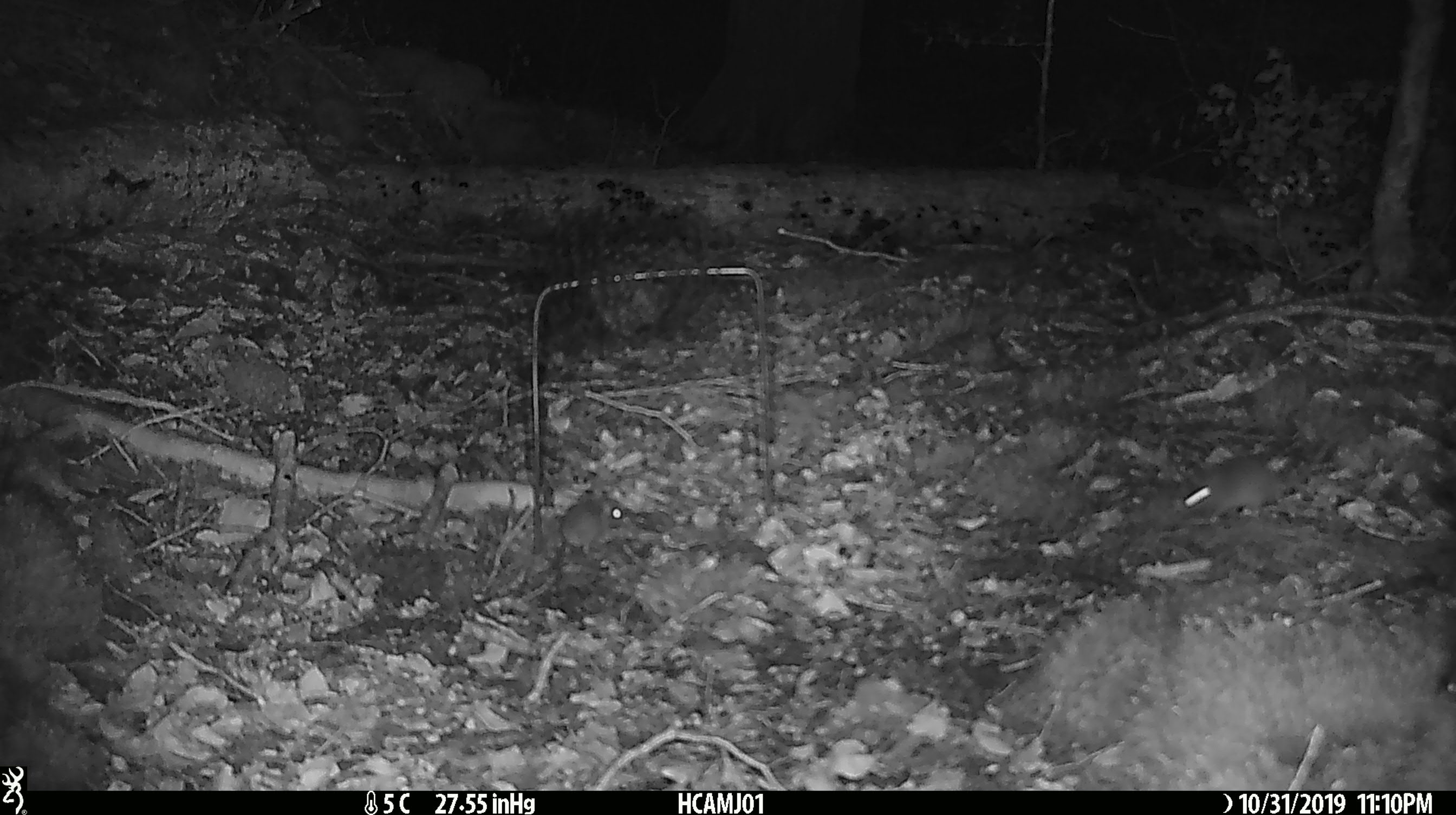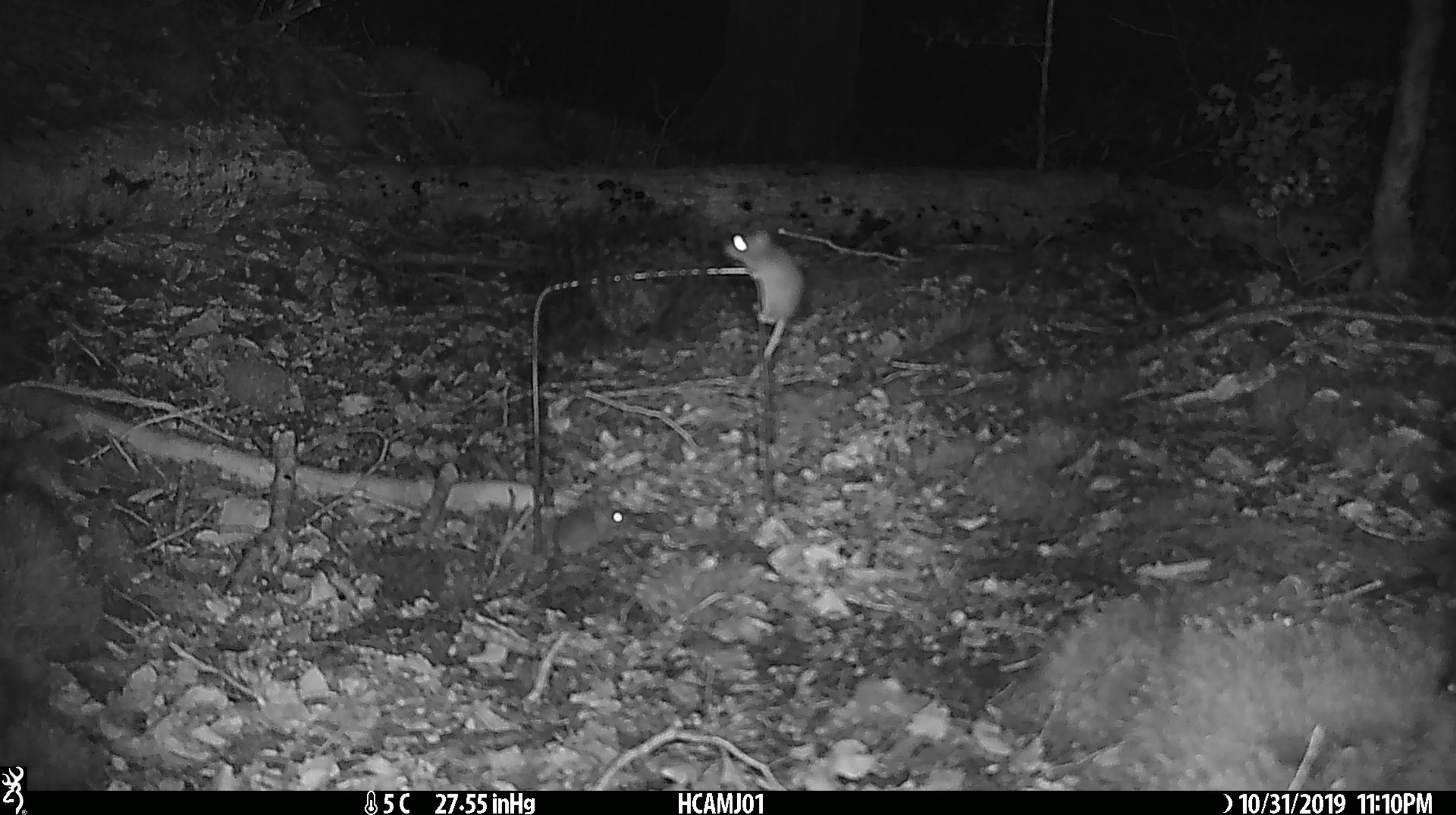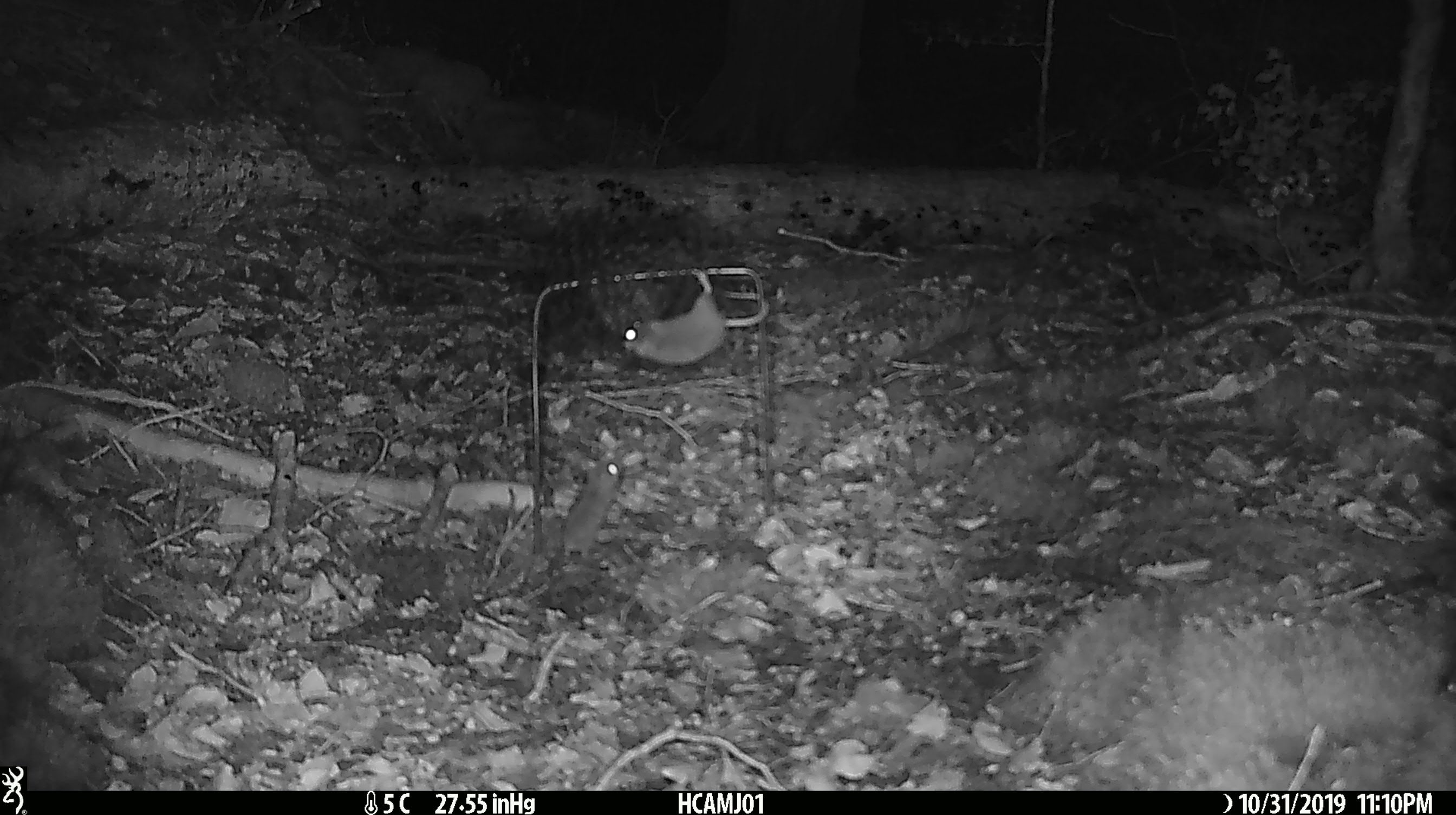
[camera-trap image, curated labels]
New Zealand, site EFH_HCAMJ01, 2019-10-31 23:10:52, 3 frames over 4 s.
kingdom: Animalia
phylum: Chordata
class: Mammalia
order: Rodentia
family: Muridae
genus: Mus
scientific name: Mus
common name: mouse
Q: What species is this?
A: Mouse (Mus).